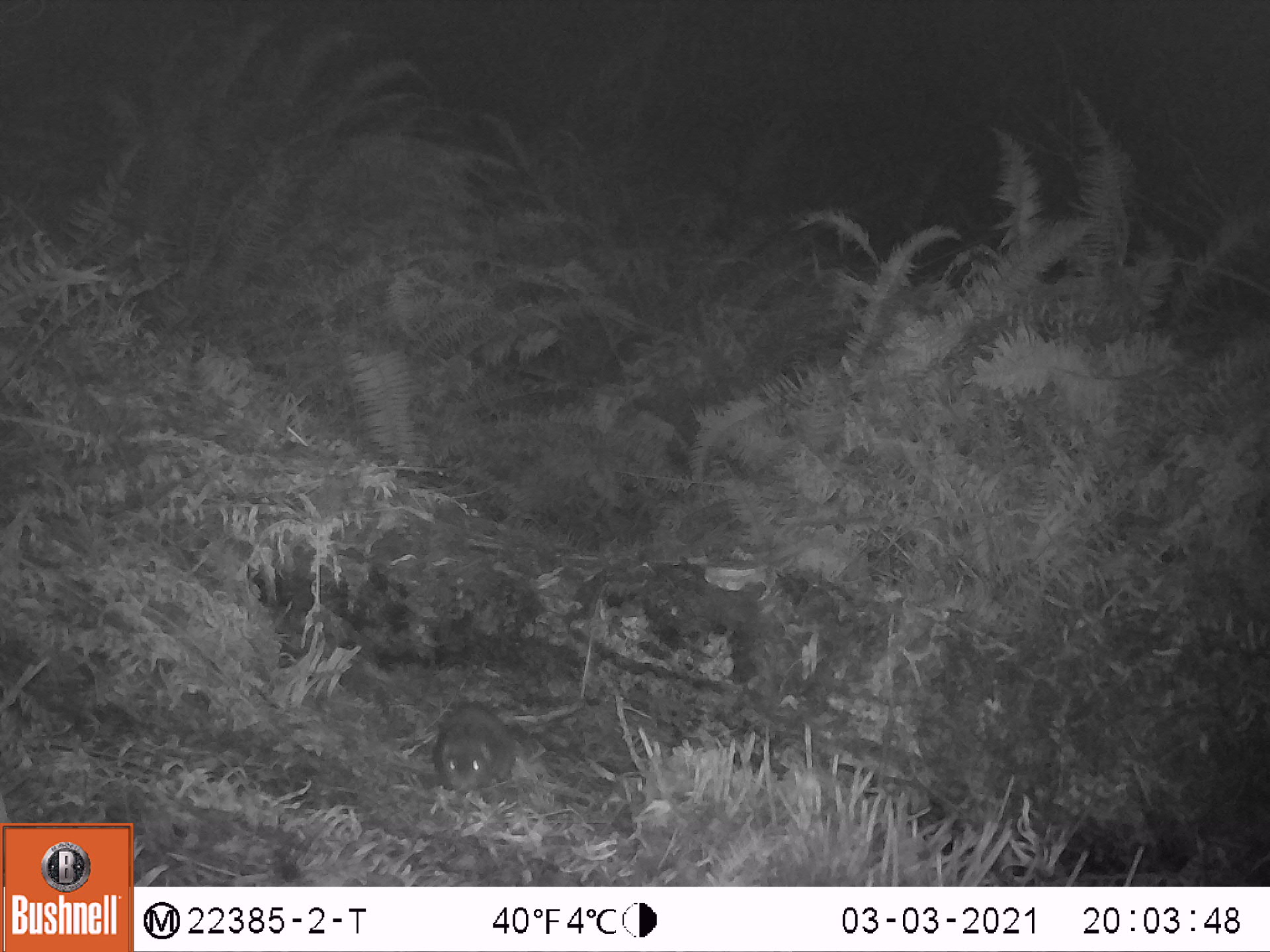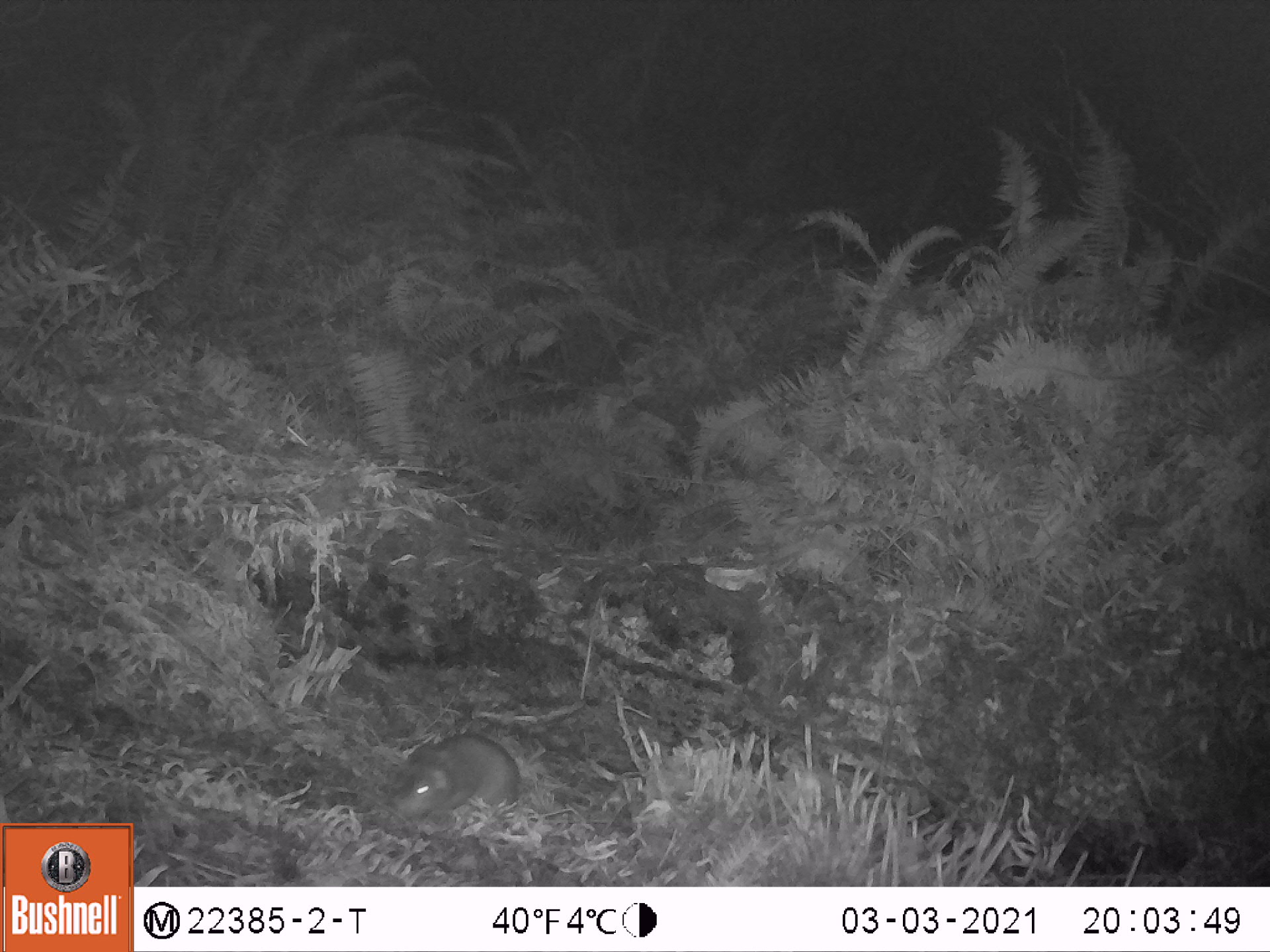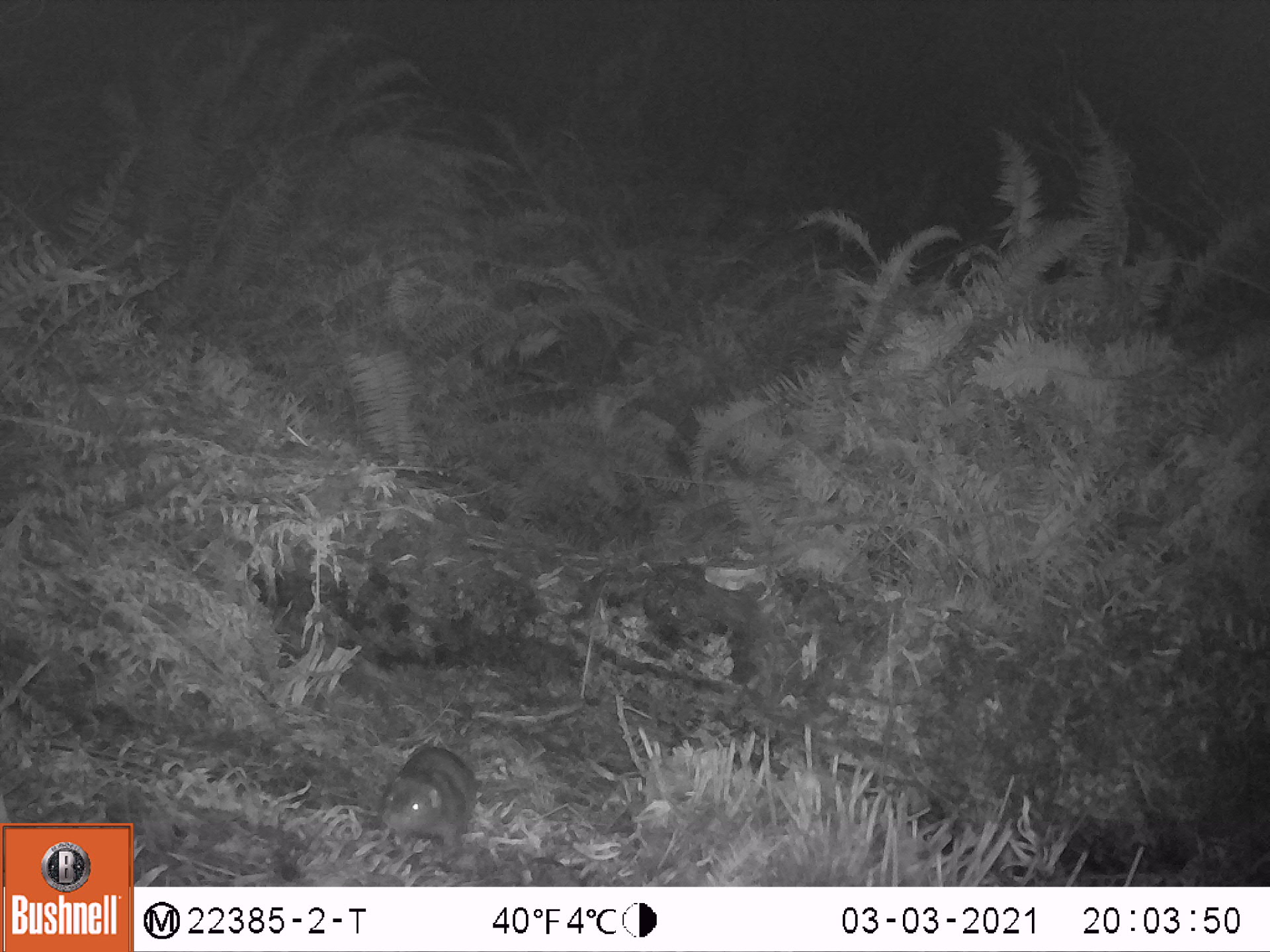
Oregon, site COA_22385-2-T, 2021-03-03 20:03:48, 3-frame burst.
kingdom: Animalia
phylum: Chordata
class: Mammalia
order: Rodentia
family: Aplodontiidae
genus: Aplodontia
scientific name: Aplodontia rufa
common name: mountain beaver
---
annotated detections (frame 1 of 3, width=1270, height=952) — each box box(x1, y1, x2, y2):
mountain beaver: box(427, 698, 528, 793)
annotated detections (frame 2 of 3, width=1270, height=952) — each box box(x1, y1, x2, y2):
mountain beaver: box(386, 726, 524, 821)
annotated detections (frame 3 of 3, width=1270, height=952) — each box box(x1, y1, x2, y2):
mountain beaver: box(378, 741, 480, 850)